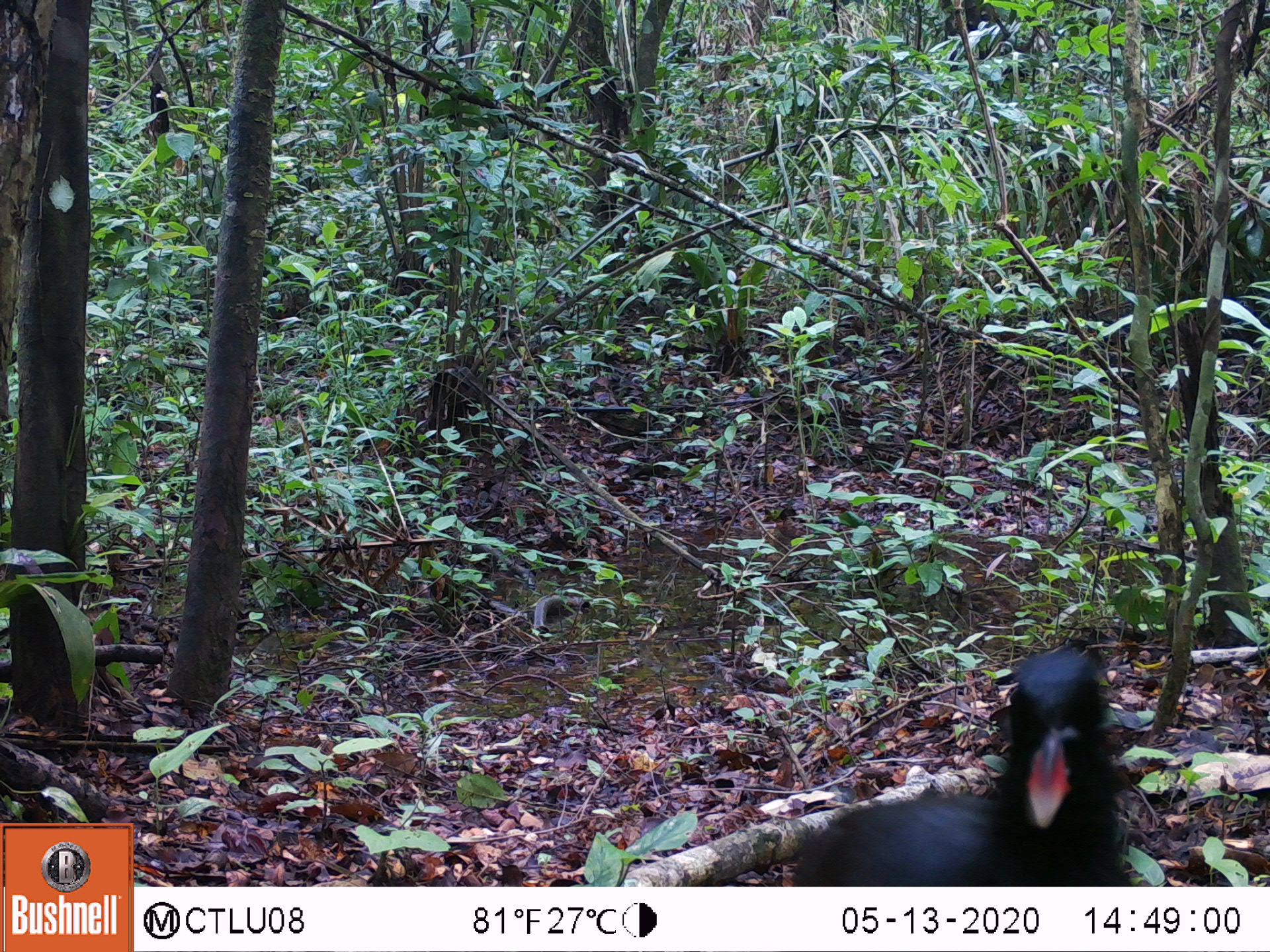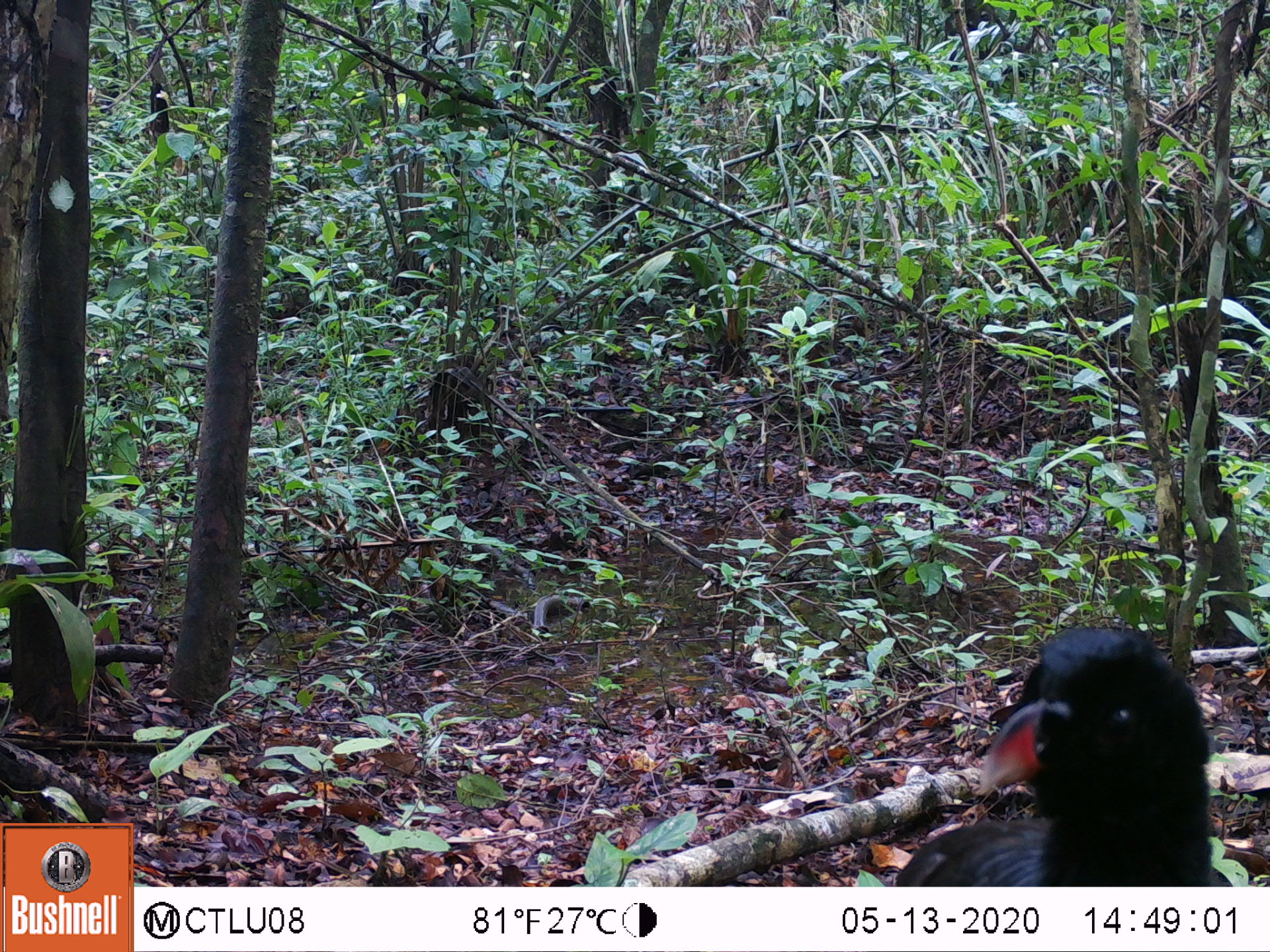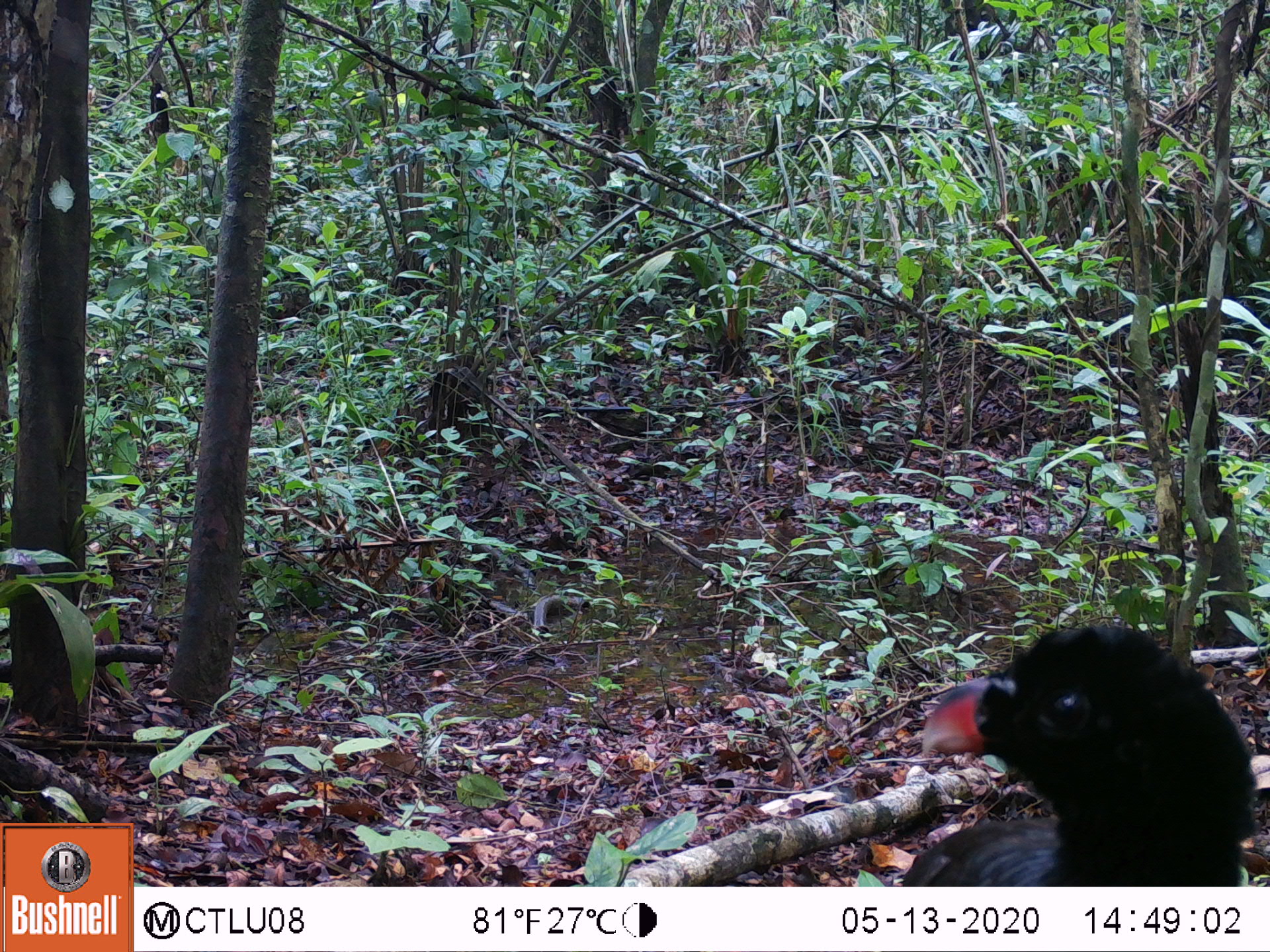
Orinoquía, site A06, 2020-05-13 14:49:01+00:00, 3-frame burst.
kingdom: Animalia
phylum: Chordata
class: Aves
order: Galliformes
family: Cracidae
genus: Mitu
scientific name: Mitu salvini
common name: salvin's currasow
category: salvins curassow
Salvins curassow (salvin's currasow) (Mitu salvini).